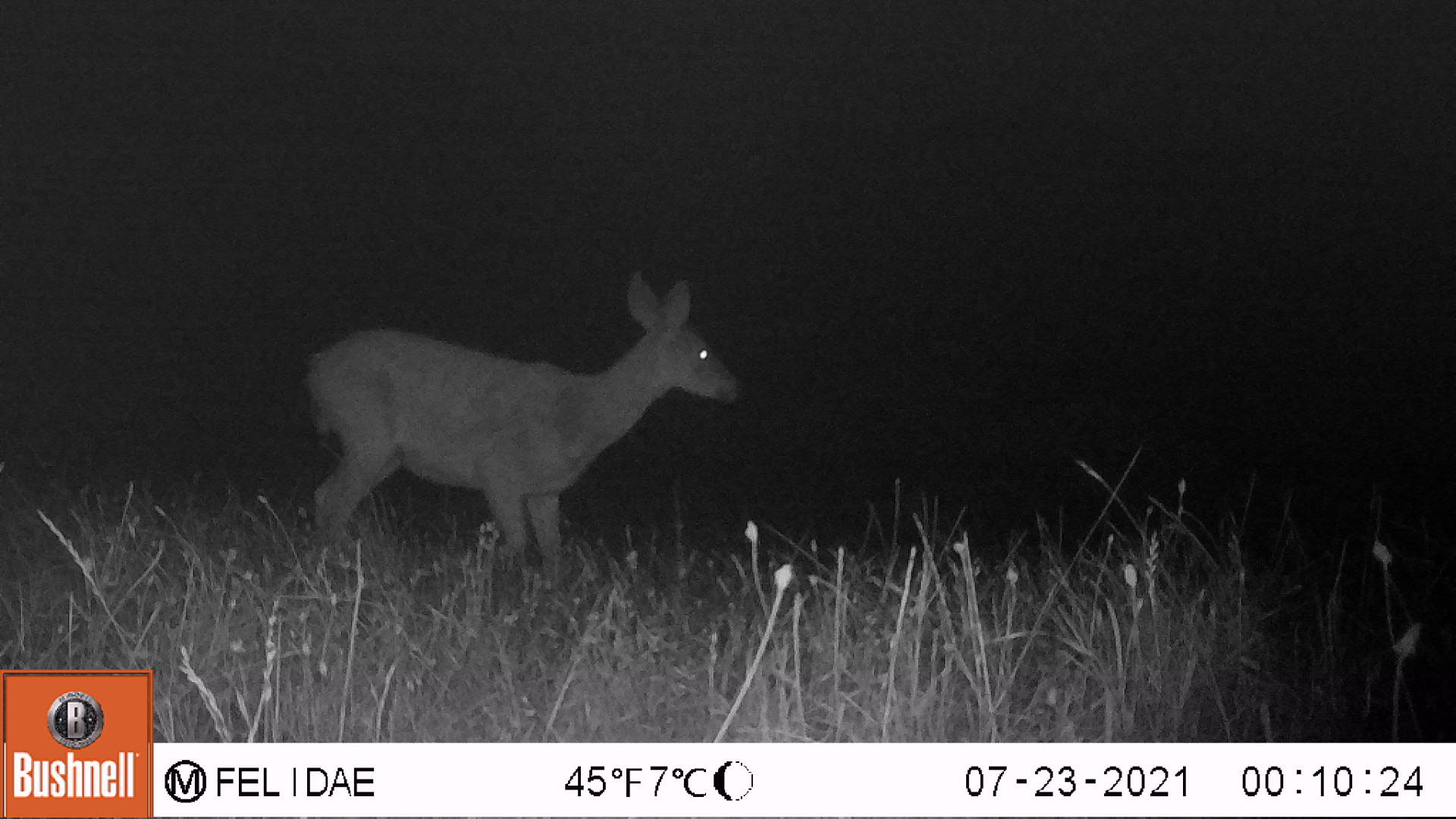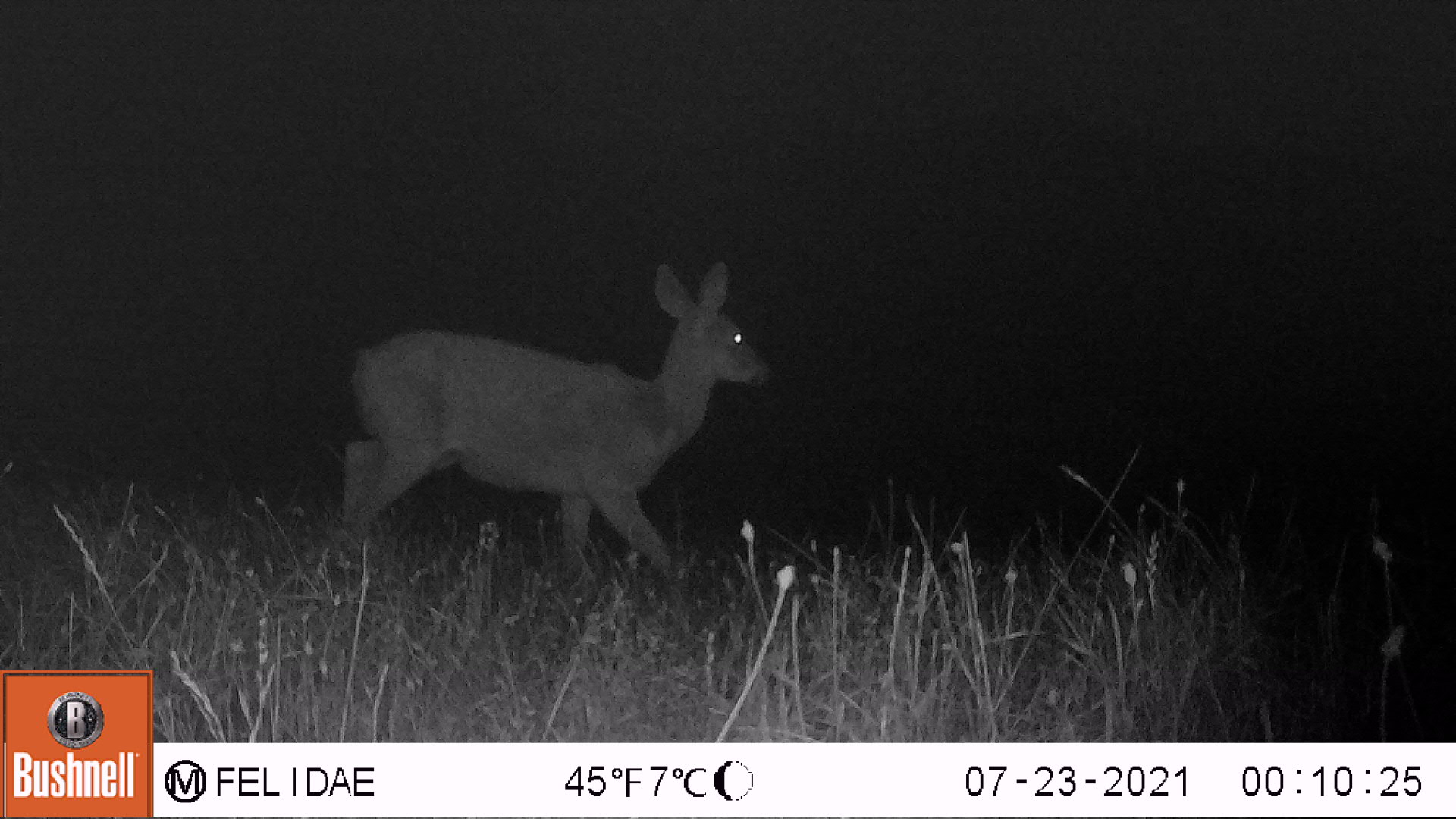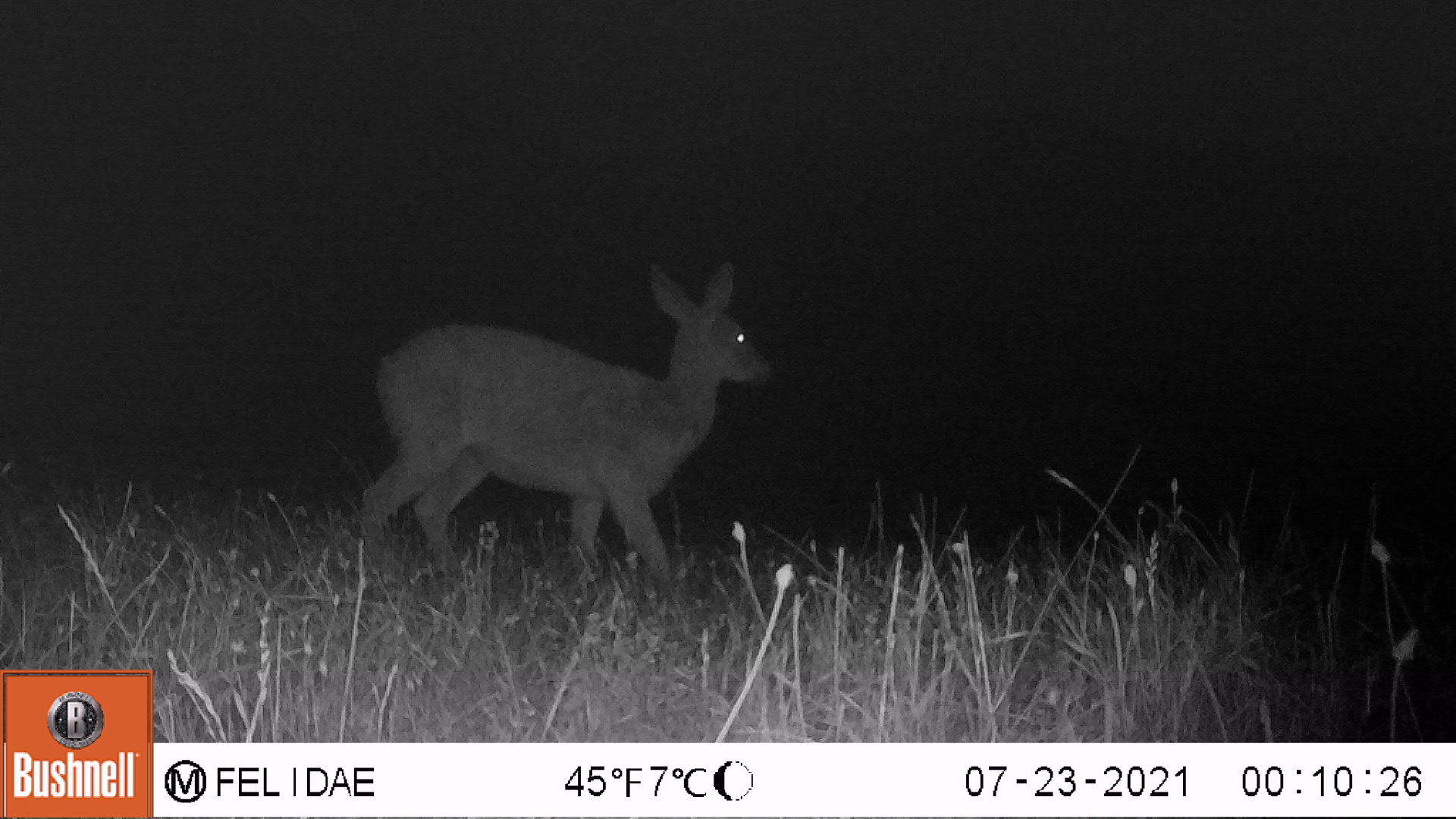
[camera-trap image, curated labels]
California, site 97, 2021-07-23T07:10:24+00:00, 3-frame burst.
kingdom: Animalia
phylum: Chordata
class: Mammalia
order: Artiodactyla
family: Cervidae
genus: Odocoileus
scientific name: Odocoileus hemionus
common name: mule deer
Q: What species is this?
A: Mule deer (Odocoileus hemionus).